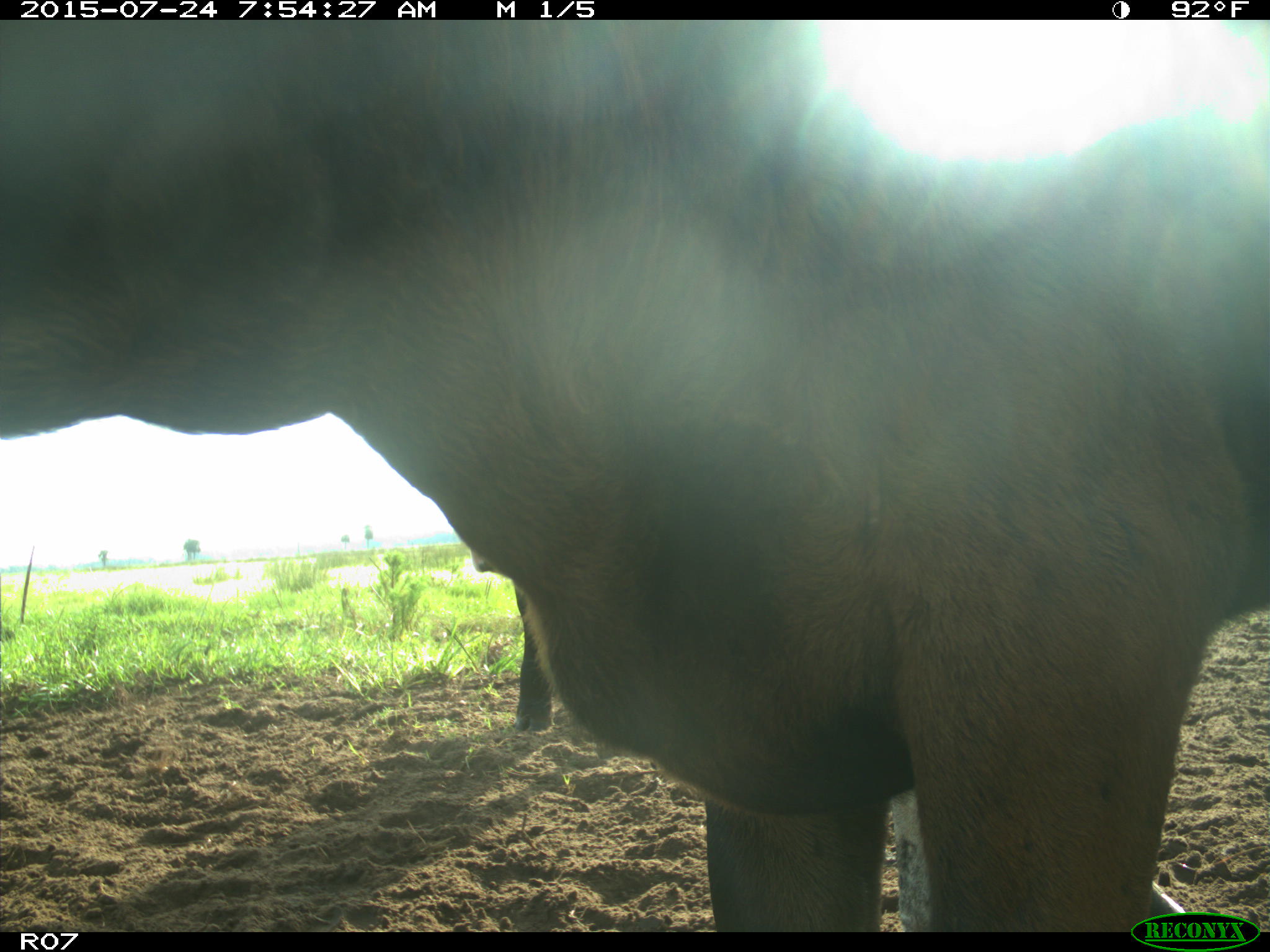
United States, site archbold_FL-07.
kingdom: Animalia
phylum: Chordata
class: Mammalia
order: Artiodactyla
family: Bovidae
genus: Bos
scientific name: Bos taurus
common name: domestic cow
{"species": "Bos taurus (domestic cow)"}